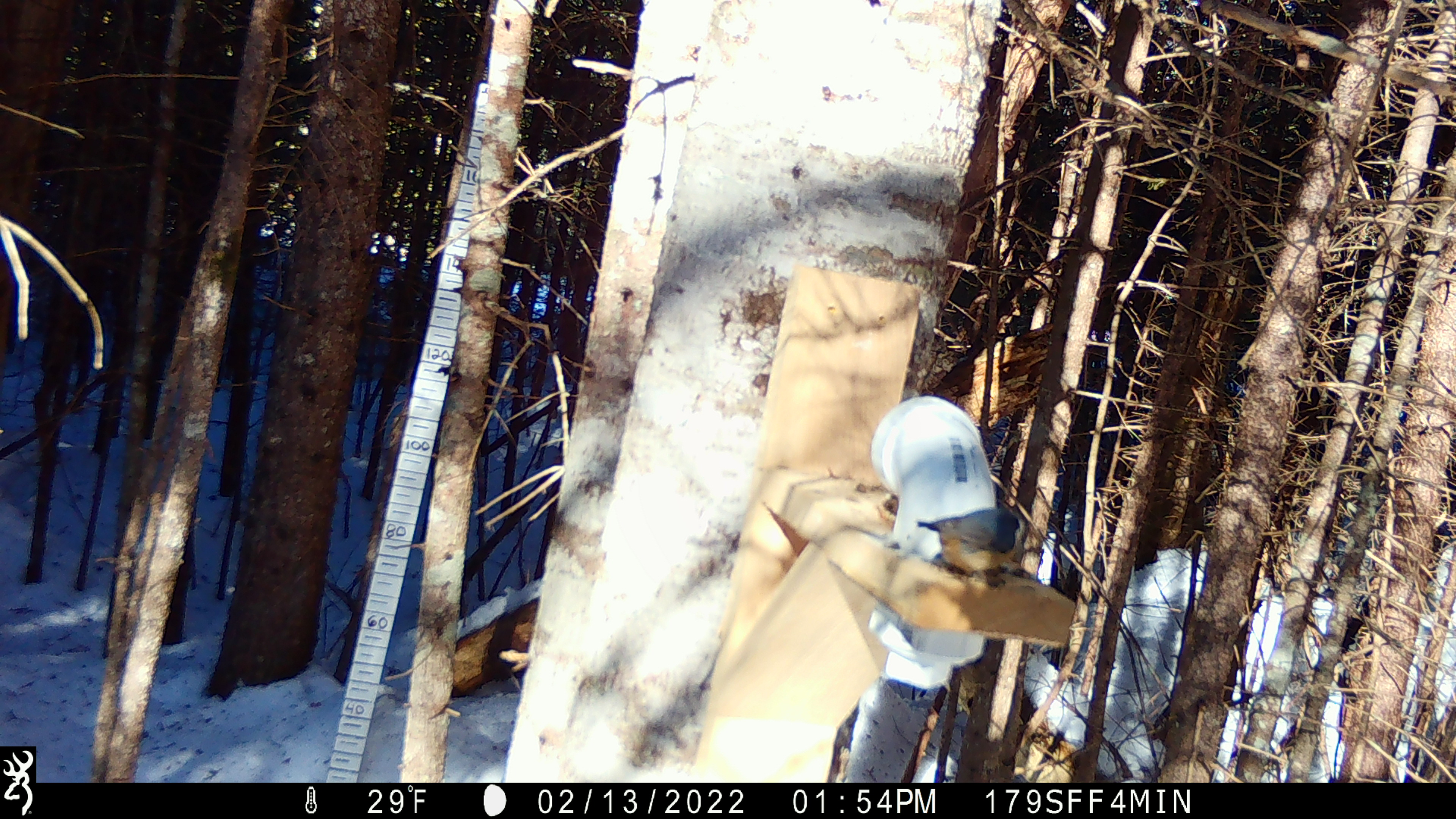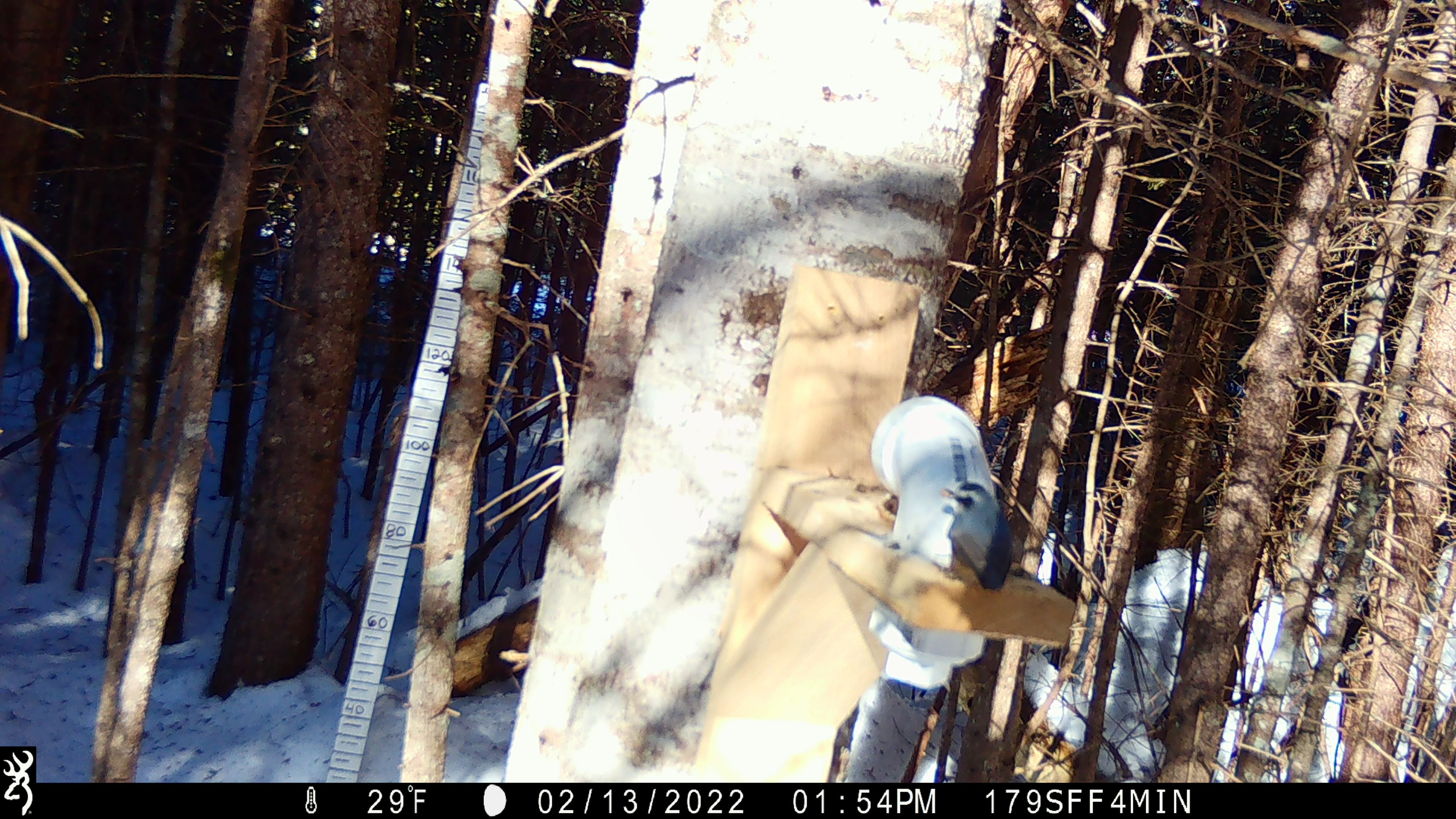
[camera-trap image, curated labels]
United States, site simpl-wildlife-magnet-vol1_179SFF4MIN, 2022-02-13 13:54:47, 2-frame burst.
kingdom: Animalia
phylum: Chordata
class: Aves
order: Passeriformes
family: Sittidae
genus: Sitta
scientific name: Sitta canadensis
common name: red-breasted nuthatch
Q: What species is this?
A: Red-breasted nuthatch (Sitta canadensis).